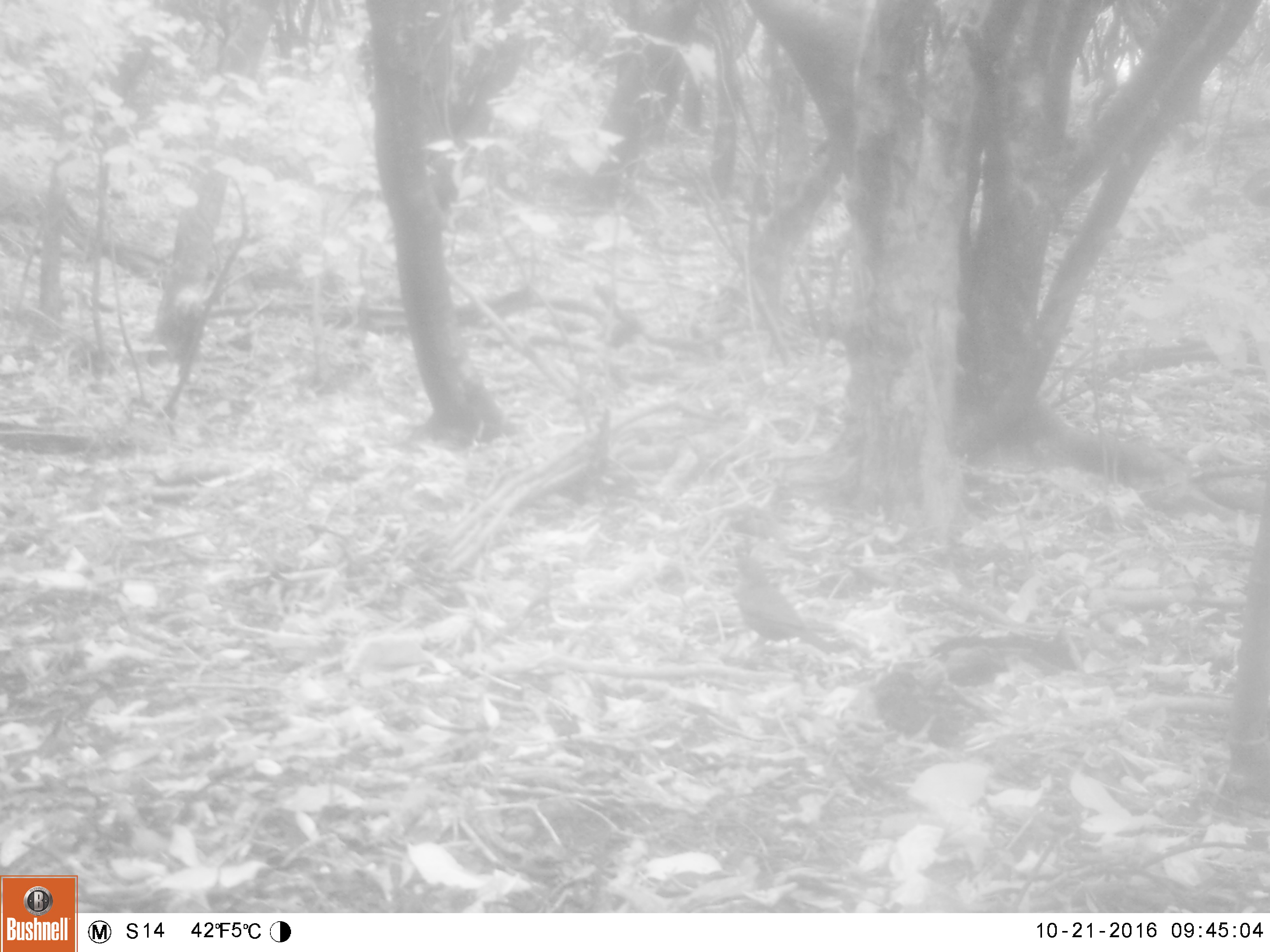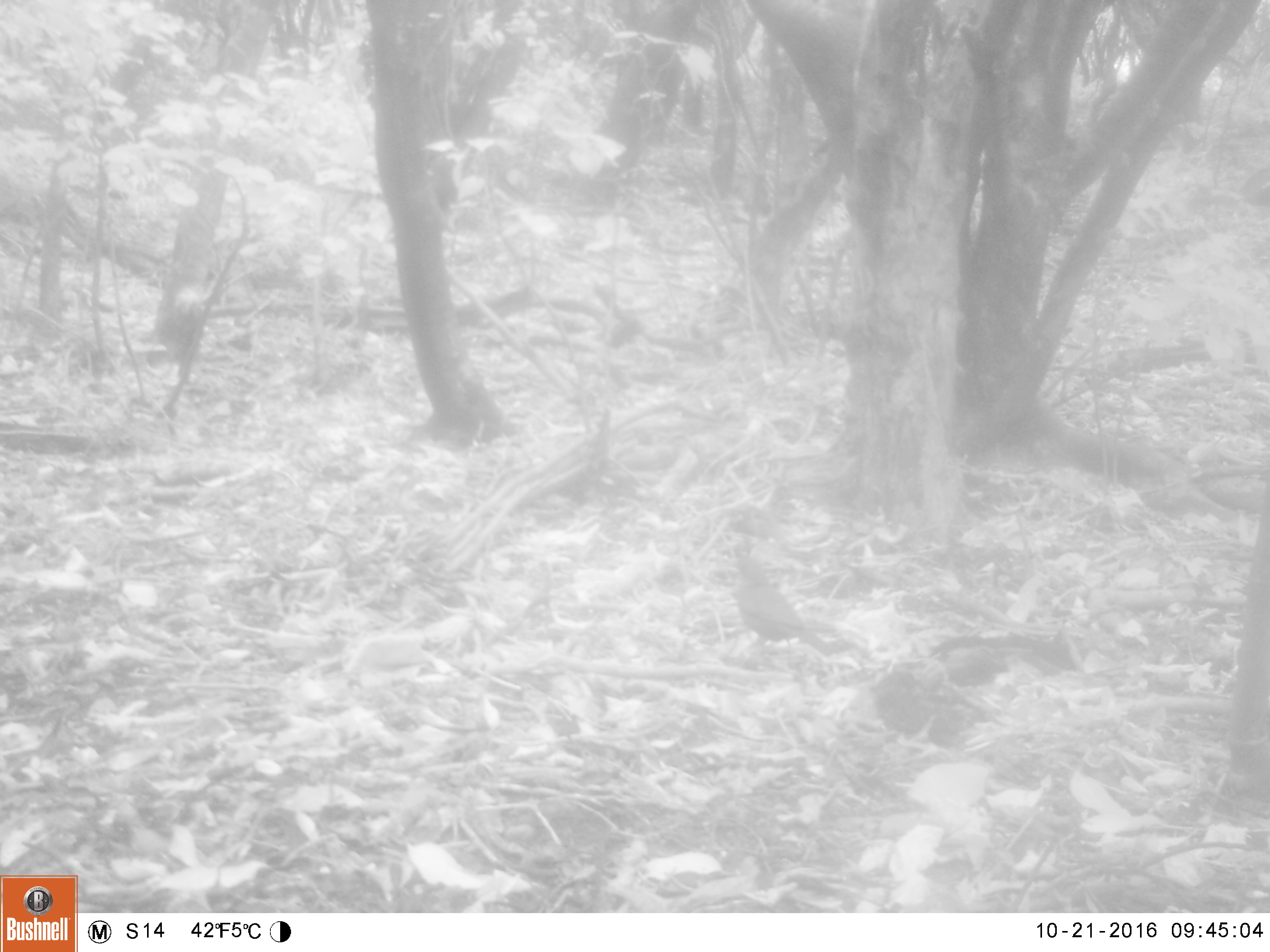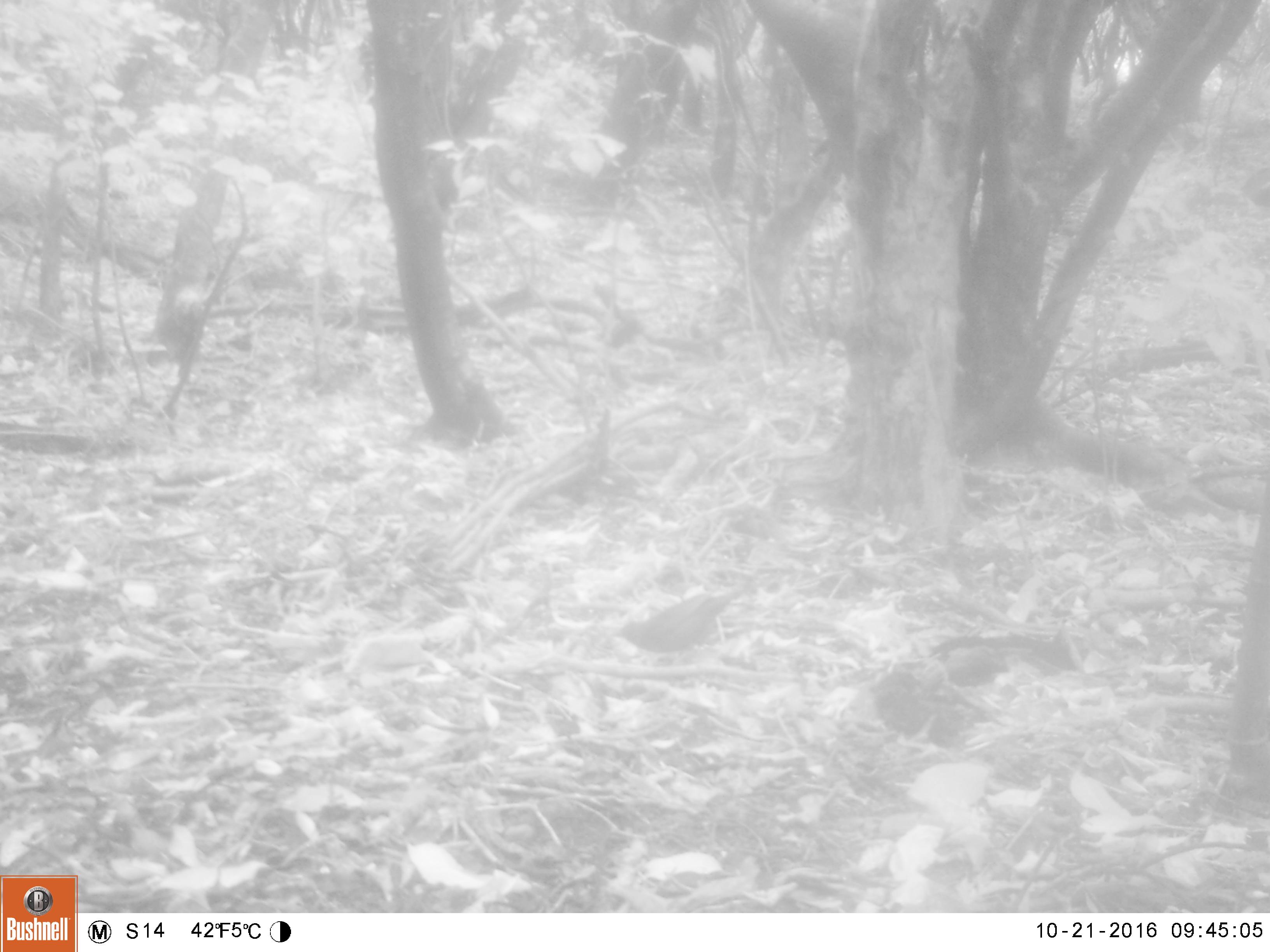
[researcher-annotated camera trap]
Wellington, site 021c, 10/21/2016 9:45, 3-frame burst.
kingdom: Animalia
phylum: Chordata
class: Aves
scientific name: Aves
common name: bird